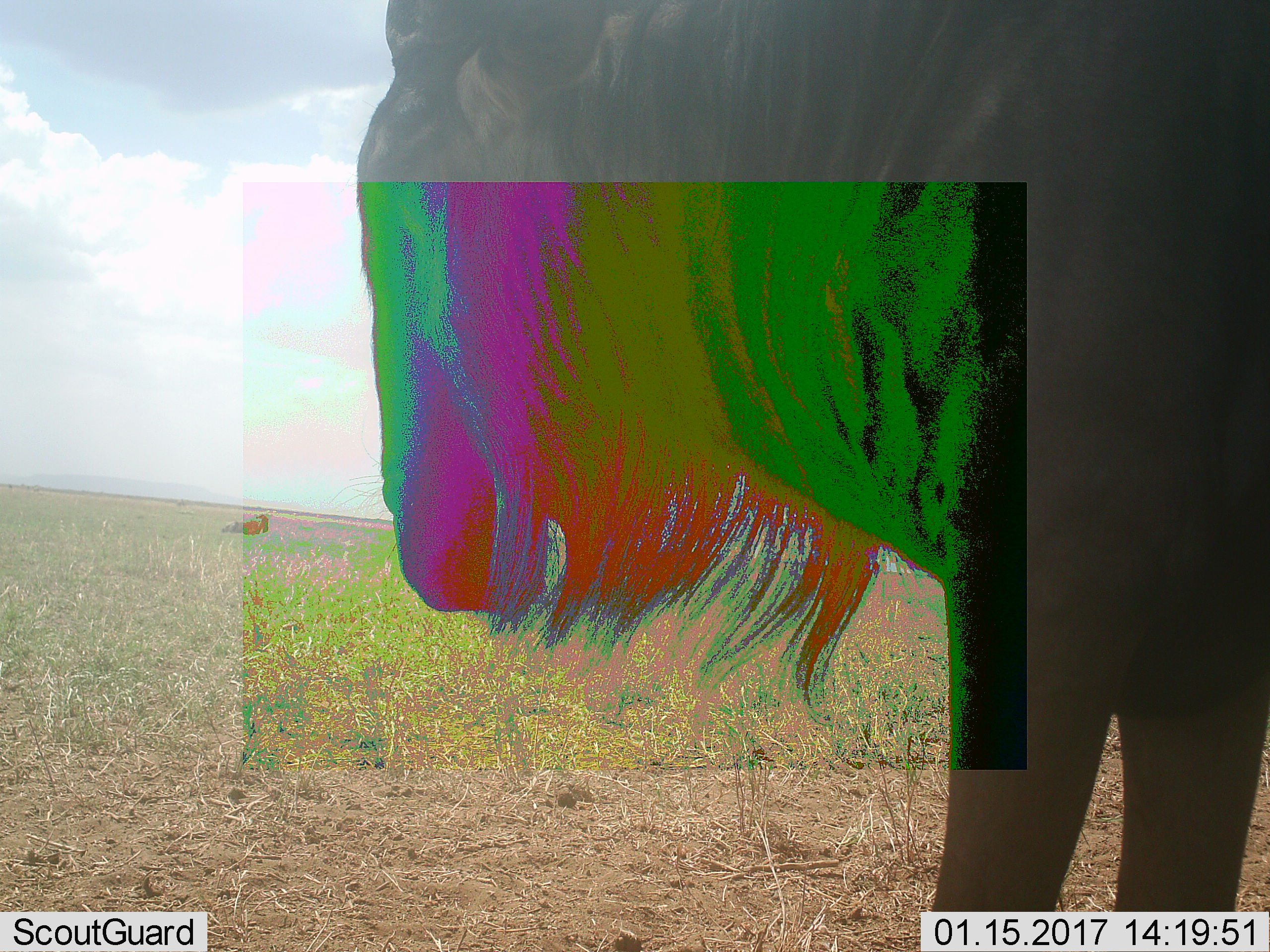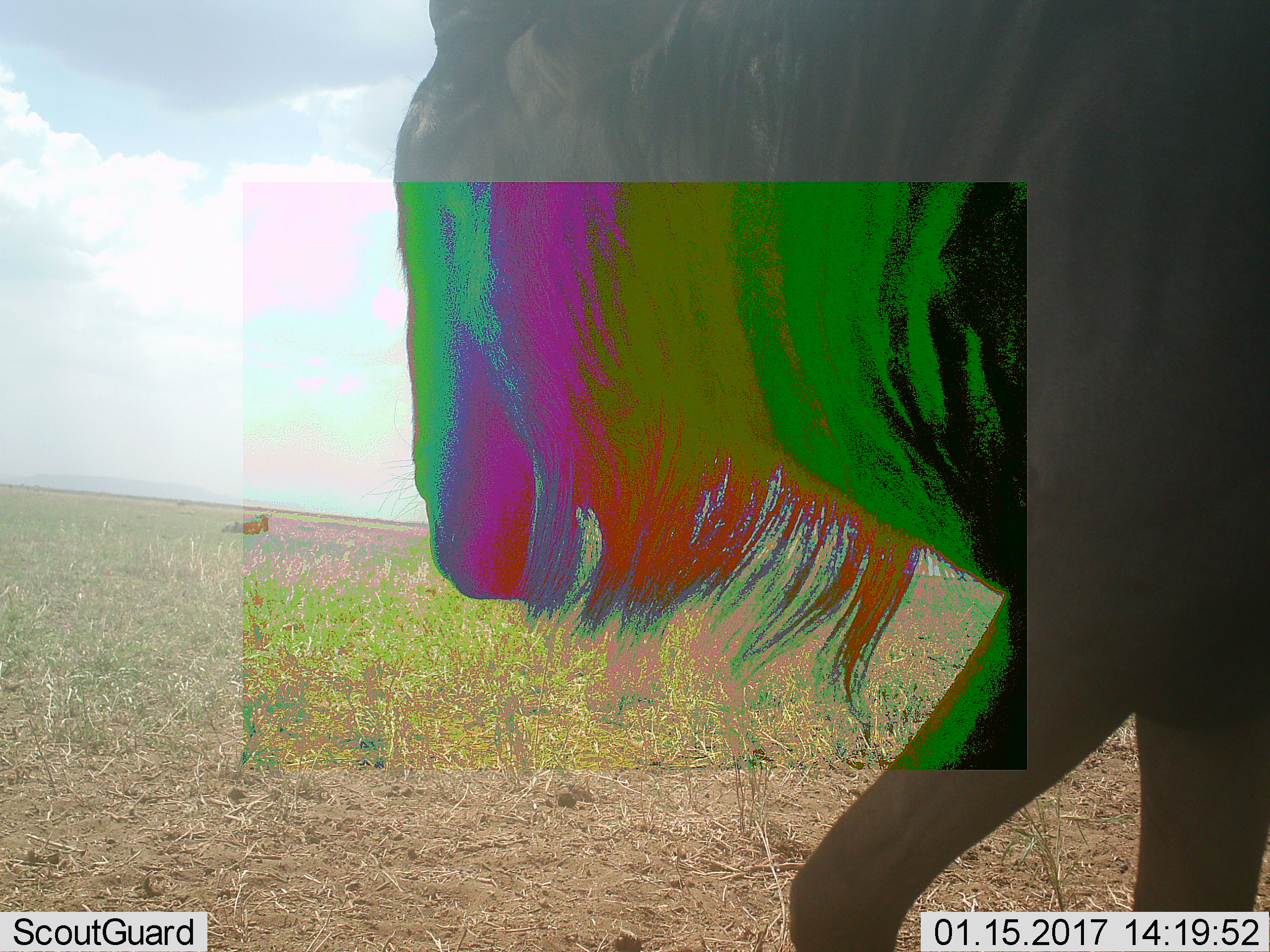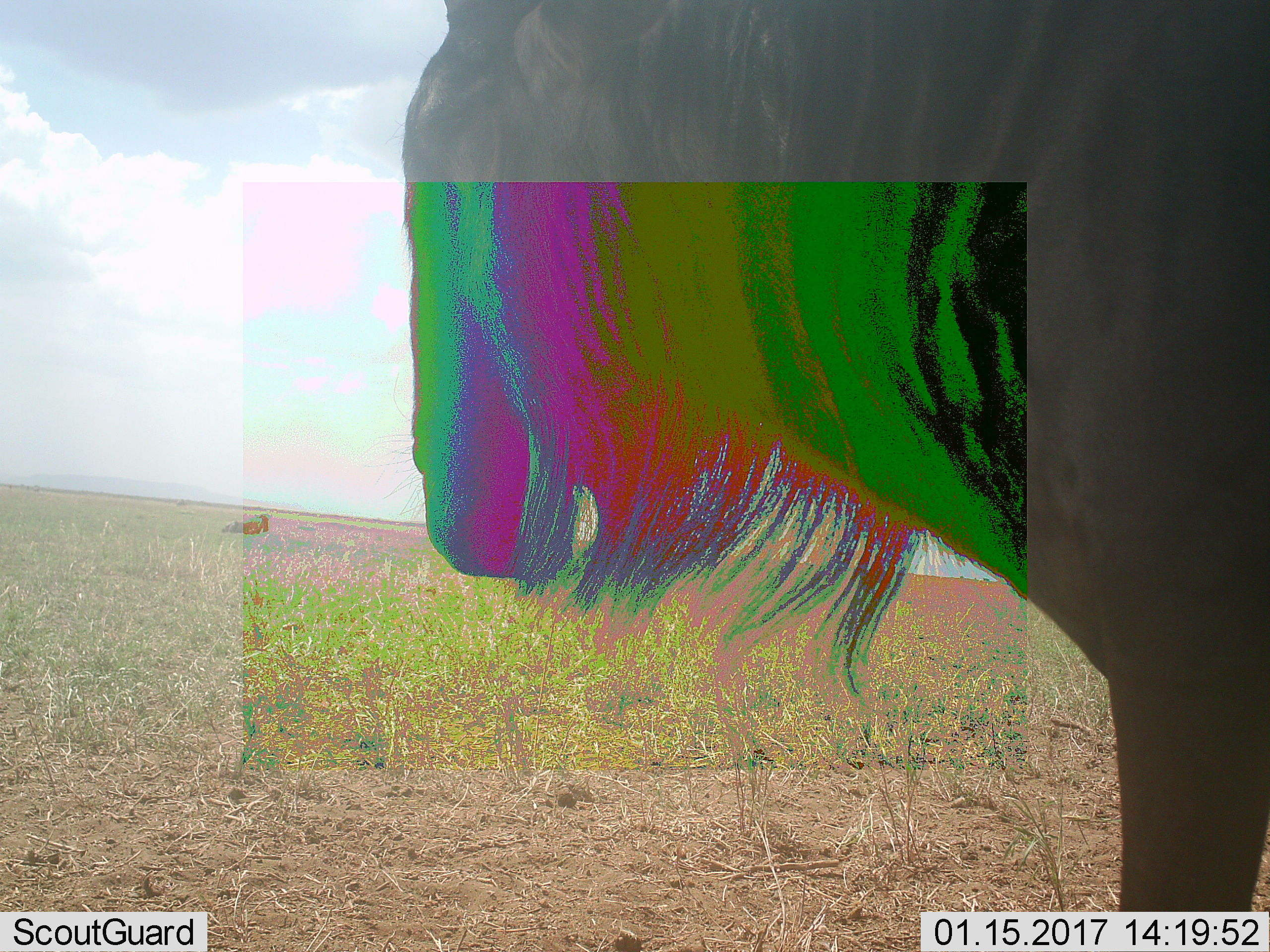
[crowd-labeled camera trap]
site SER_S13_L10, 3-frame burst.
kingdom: Animalia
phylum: Chordata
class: Mammalia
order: Artiodactyla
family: Bovidae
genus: Connochaetes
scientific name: Connochaetes taurinus taurinus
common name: blue wildebeest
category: wildebeestblue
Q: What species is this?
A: Wildebeestblue (blue wildebeest) (Connochaetes taurinus taurinus).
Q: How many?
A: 2.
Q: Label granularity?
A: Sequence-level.